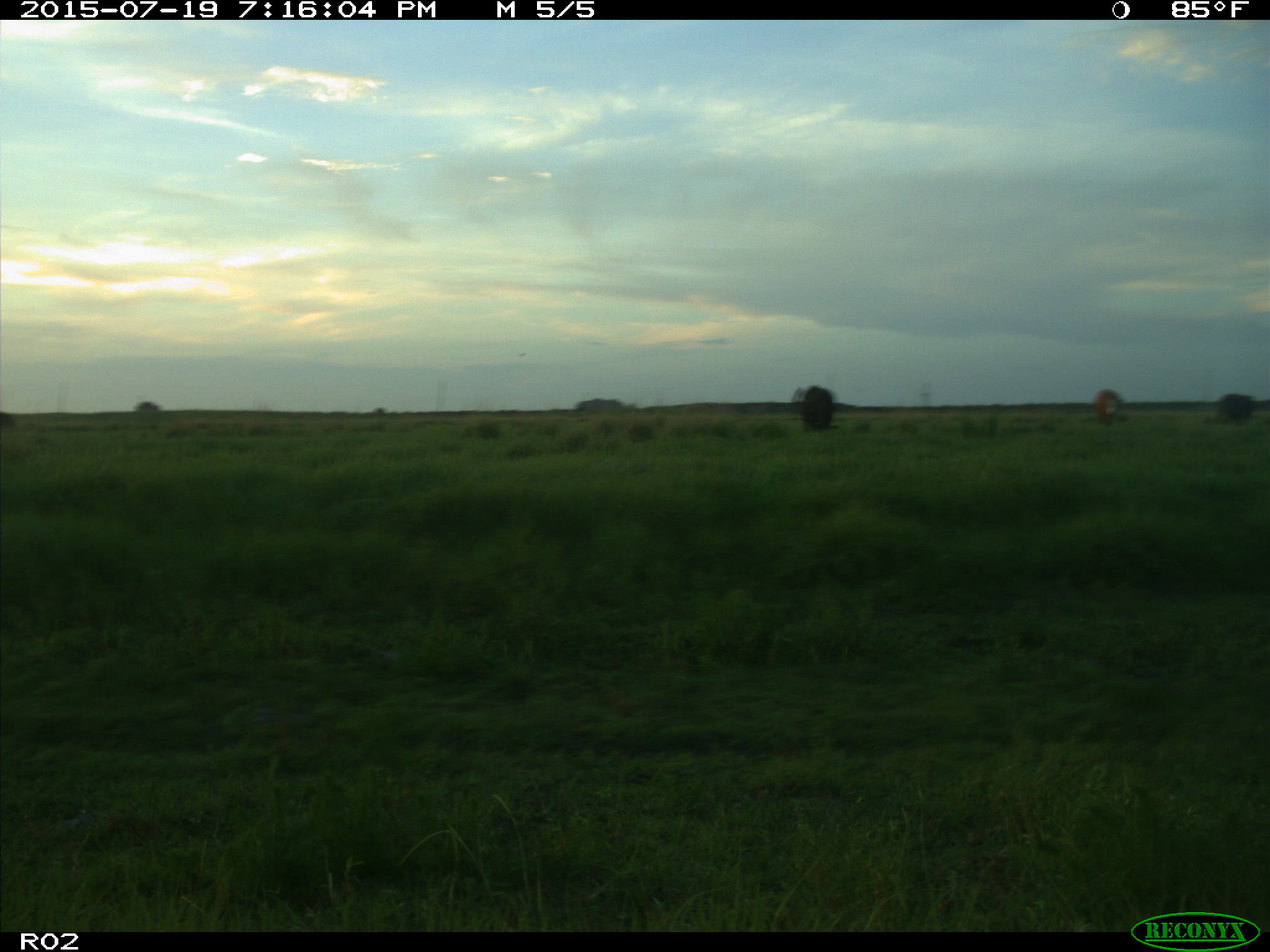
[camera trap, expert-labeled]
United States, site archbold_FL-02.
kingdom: Animalia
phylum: Chordata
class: Mammalia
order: Artiodactyla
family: Bovidae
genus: Bos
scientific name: Bos taurus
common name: domestic cow